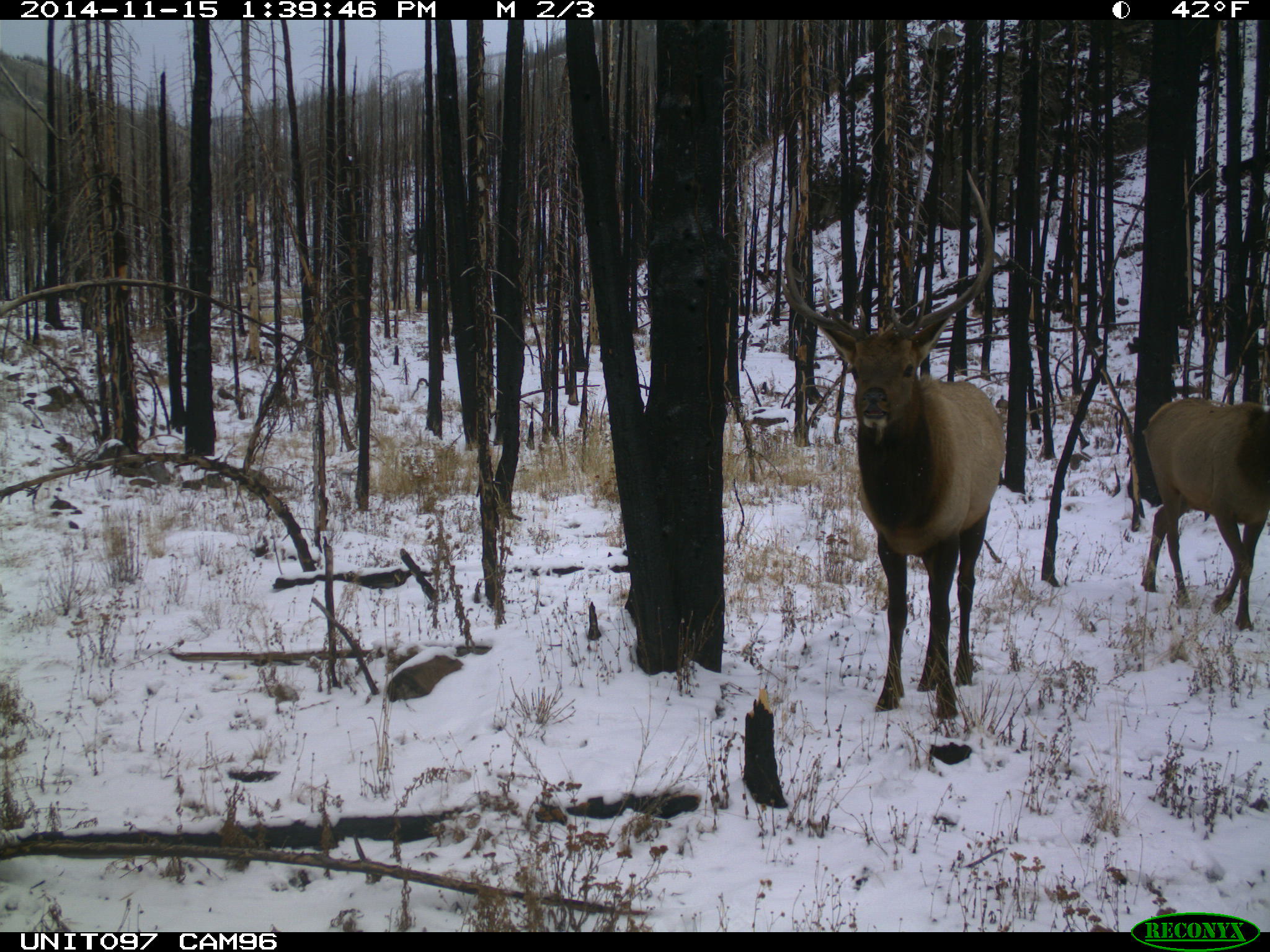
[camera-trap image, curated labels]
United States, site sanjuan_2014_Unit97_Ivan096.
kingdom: Animalia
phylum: Chordata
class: Mammalia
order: Artiodactyla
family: Cervidae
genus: Cervus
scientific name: Cervus elaphus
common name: red deer